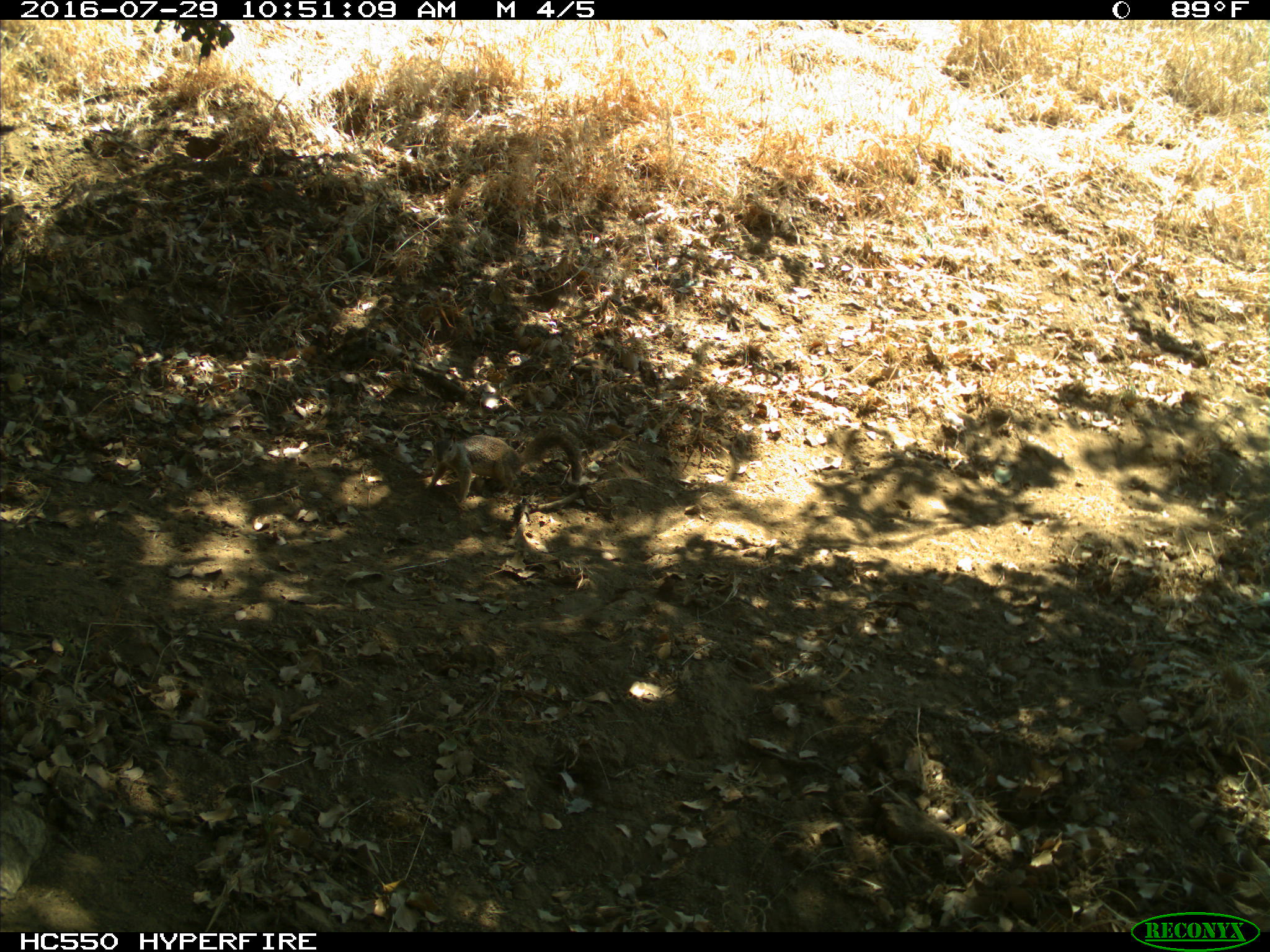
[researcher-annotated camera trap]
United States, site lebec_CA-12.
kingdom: Animalia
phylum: Chordata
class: Mammalia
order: Rodentia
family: Sciuridae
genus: Otospermophilus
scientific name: Otospermophilus beecheyi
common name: california ground squirrel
Otospermophilus beecheyi (california ground squirrel).